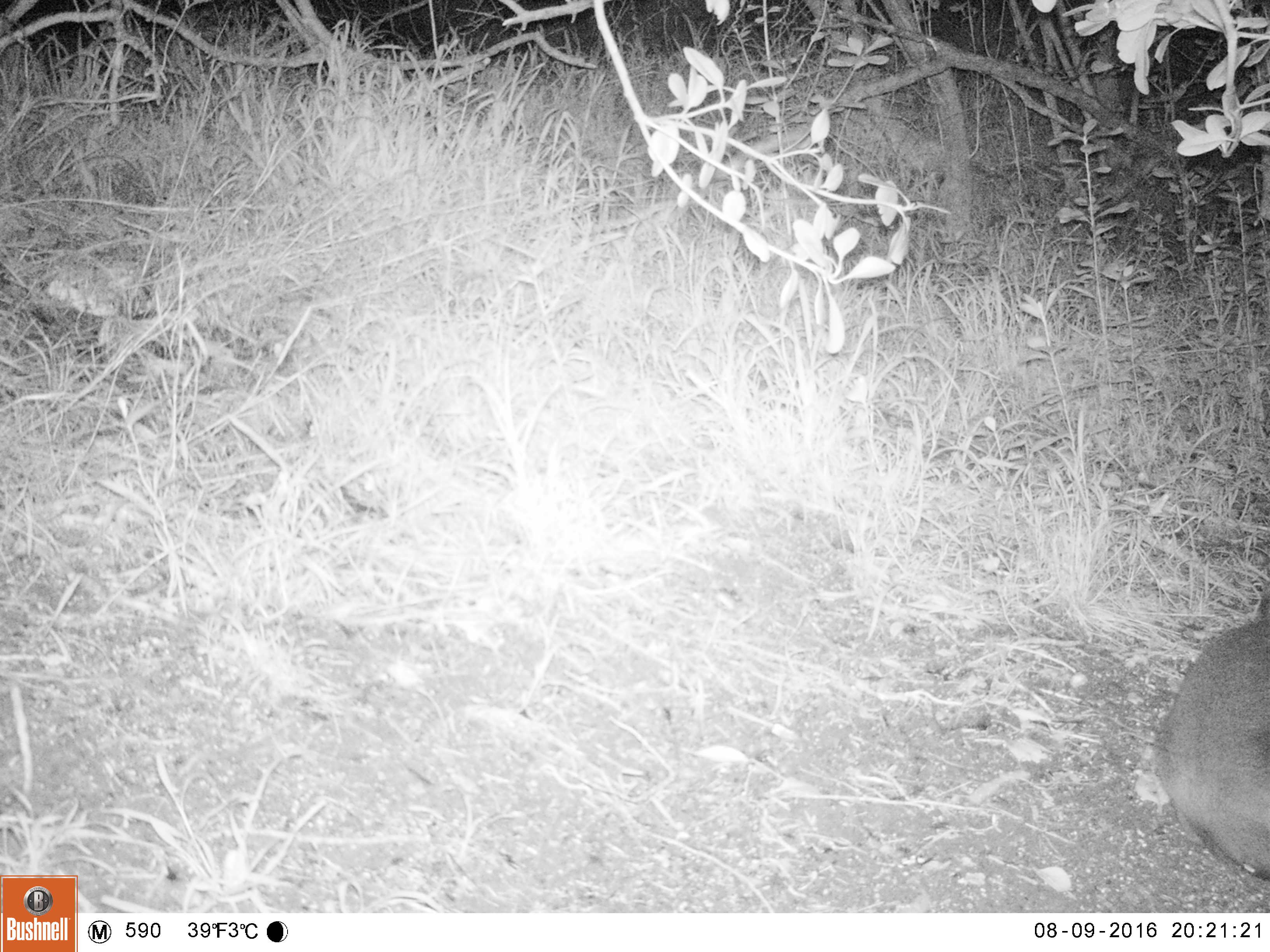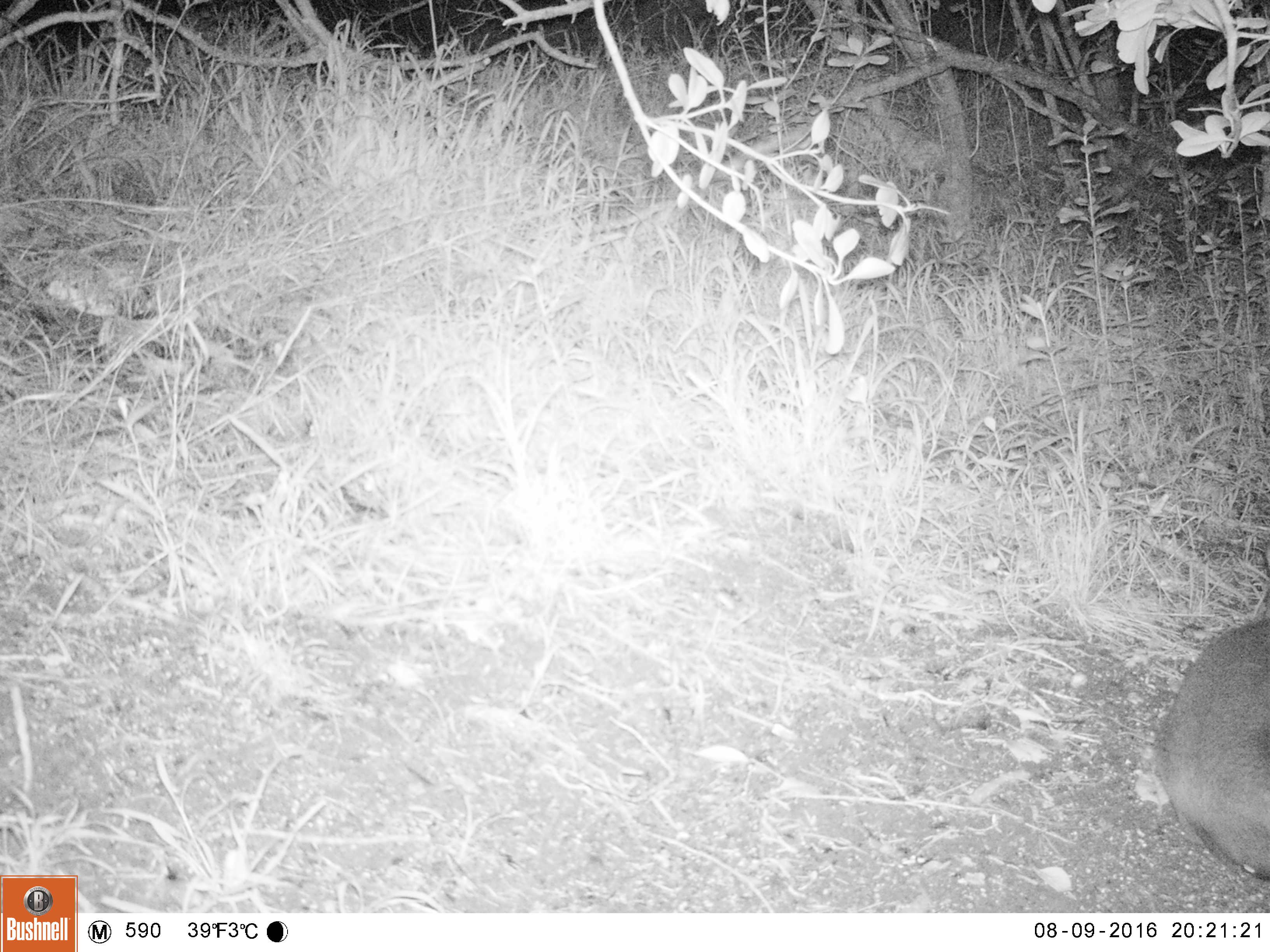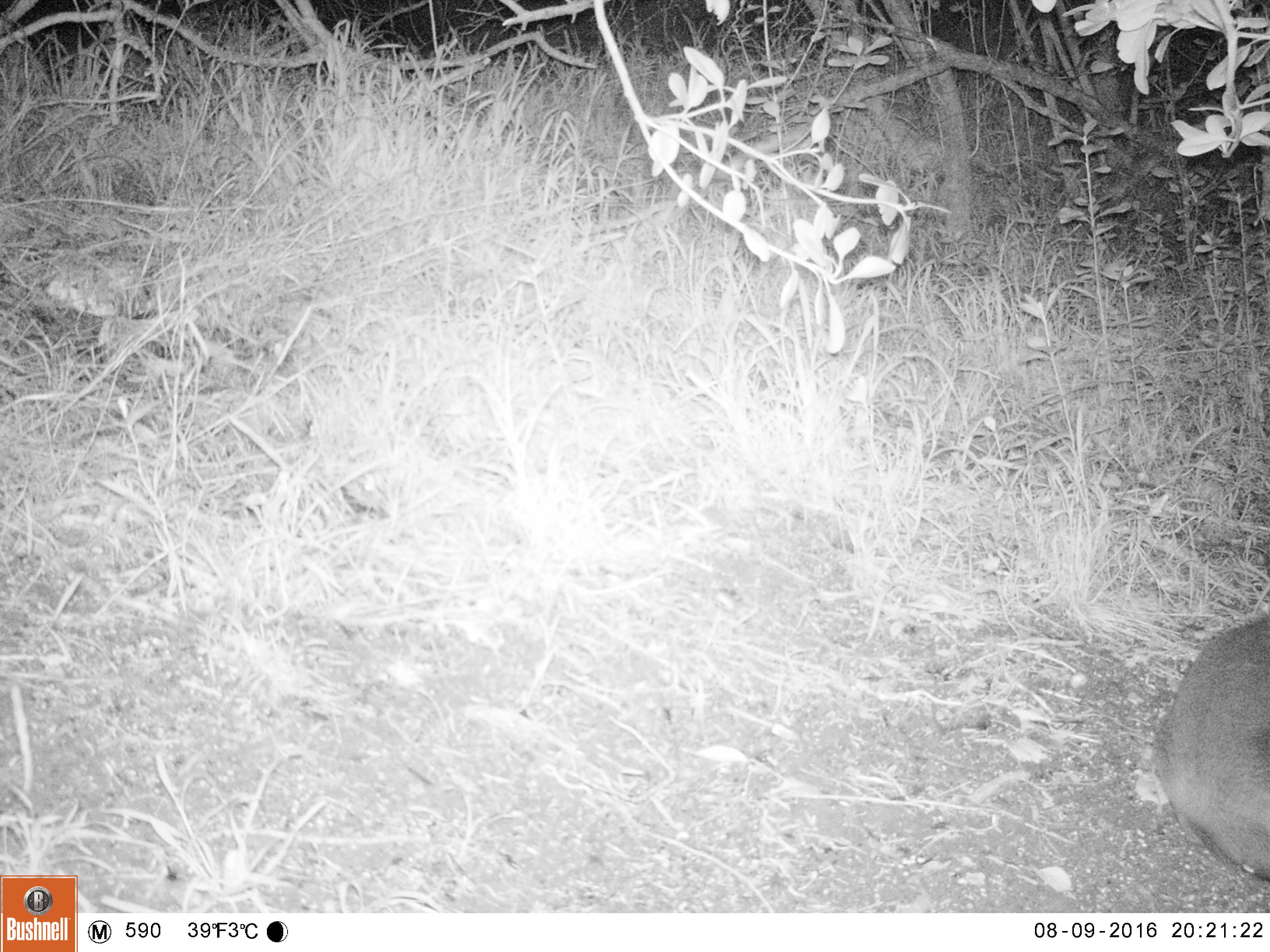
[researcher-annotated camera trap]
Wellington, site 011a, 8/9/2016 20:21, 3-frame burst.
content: unidentified animal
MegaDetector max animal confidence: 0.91